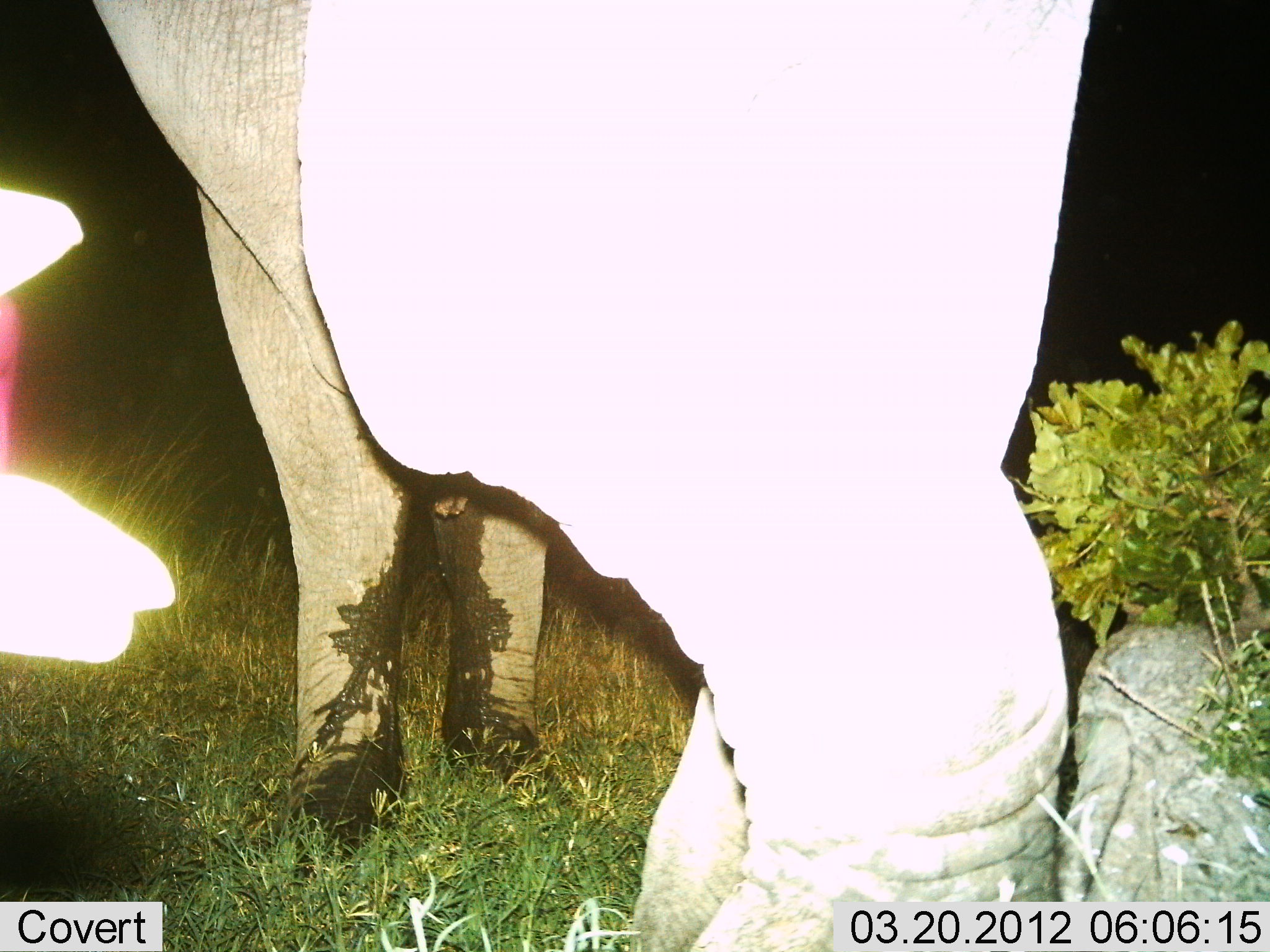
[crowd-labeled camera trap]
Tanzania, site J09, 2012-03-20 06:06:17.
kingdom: Animalia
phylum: Chordata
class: Mammalia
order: Proboscidea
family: Elephantidae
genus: Loxodonta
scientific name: Loxodonta africana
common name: african bush elephant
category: elephant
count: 1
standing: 76%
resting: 0%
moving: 19%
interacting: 0%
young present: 0%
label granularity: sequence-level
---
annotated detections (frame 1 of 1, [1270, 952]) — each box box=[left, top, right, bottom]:
animal: box=[93, 1, 1108, 952]; box=[0, 186, 174, 661]